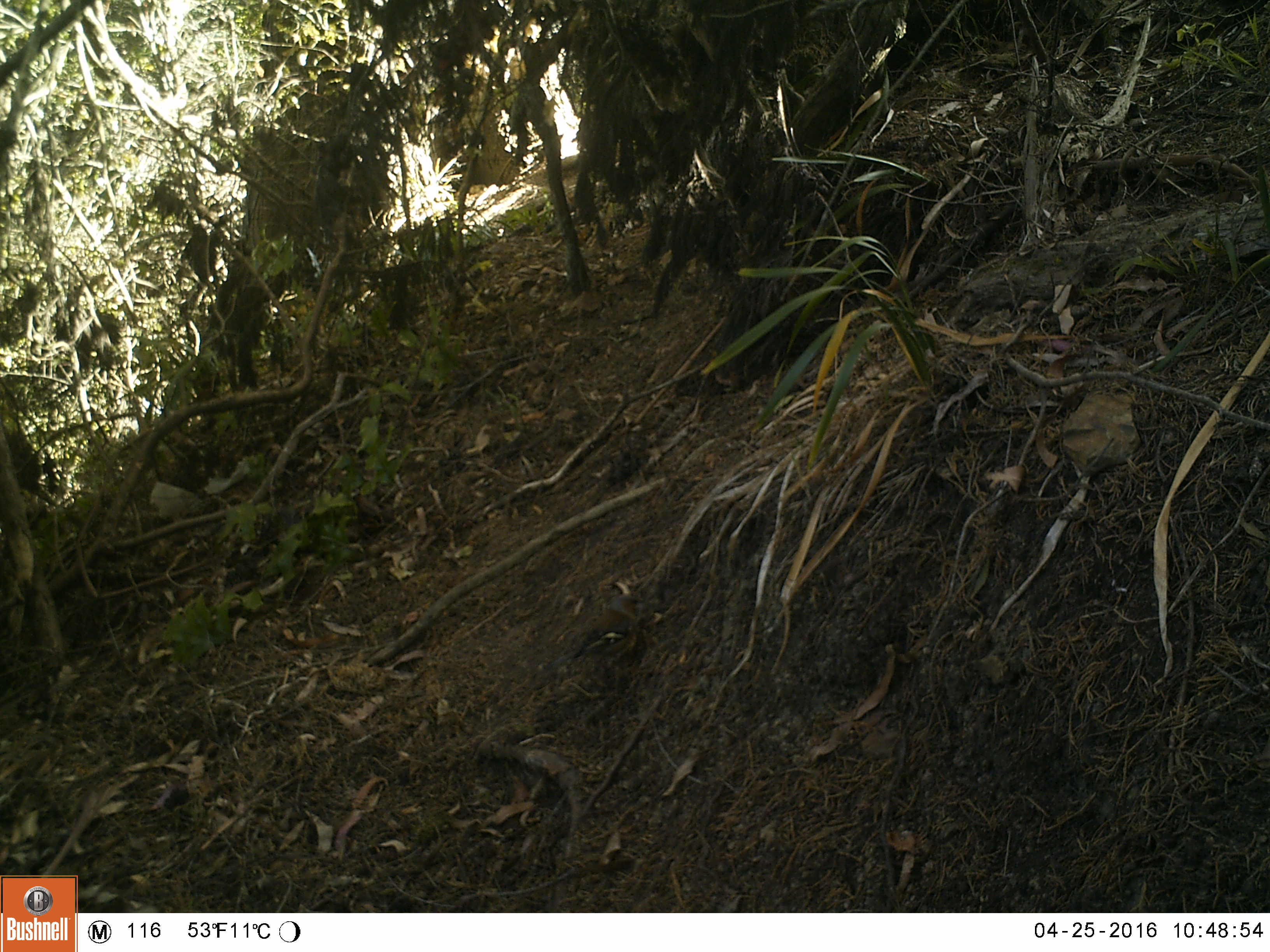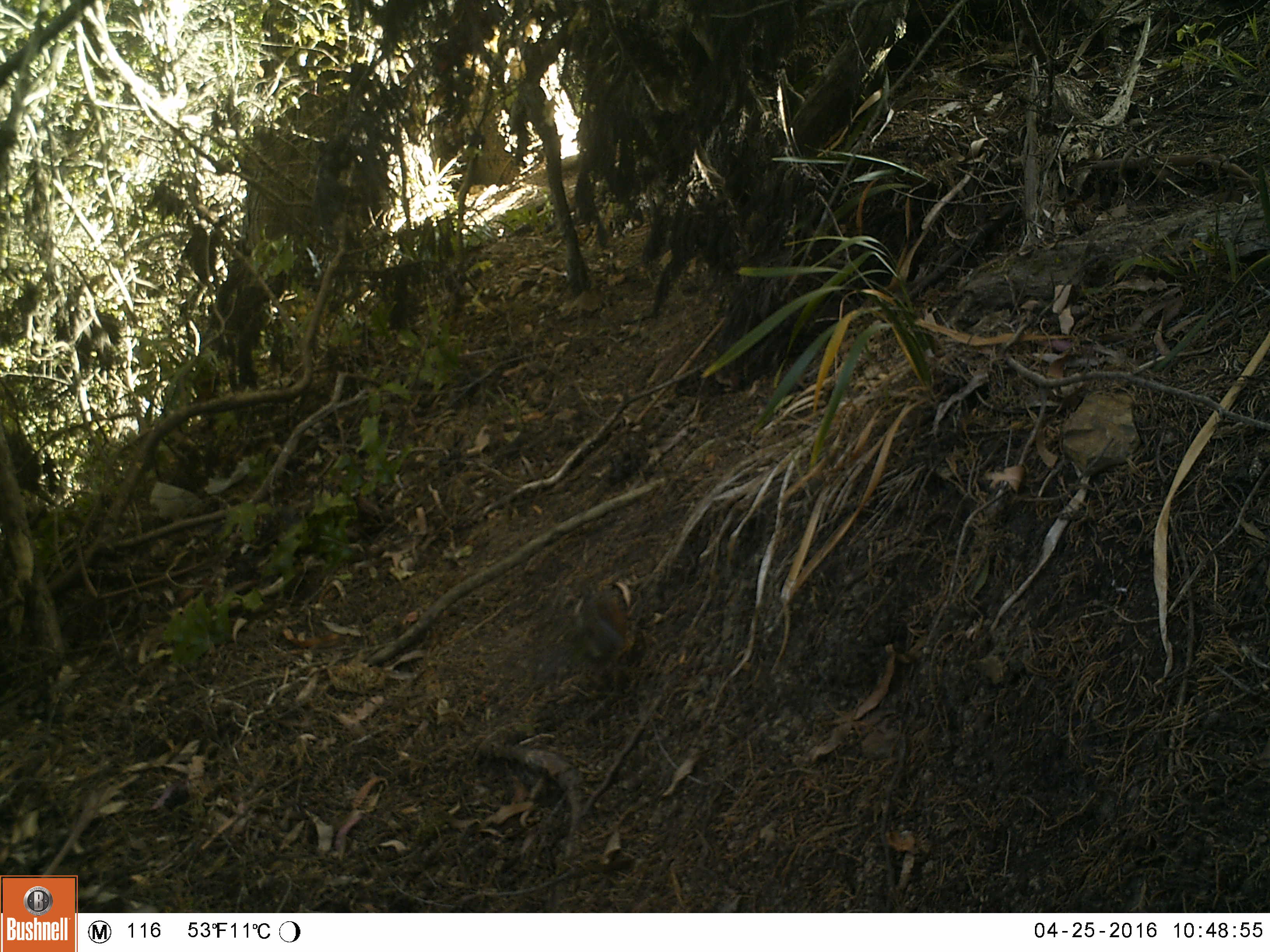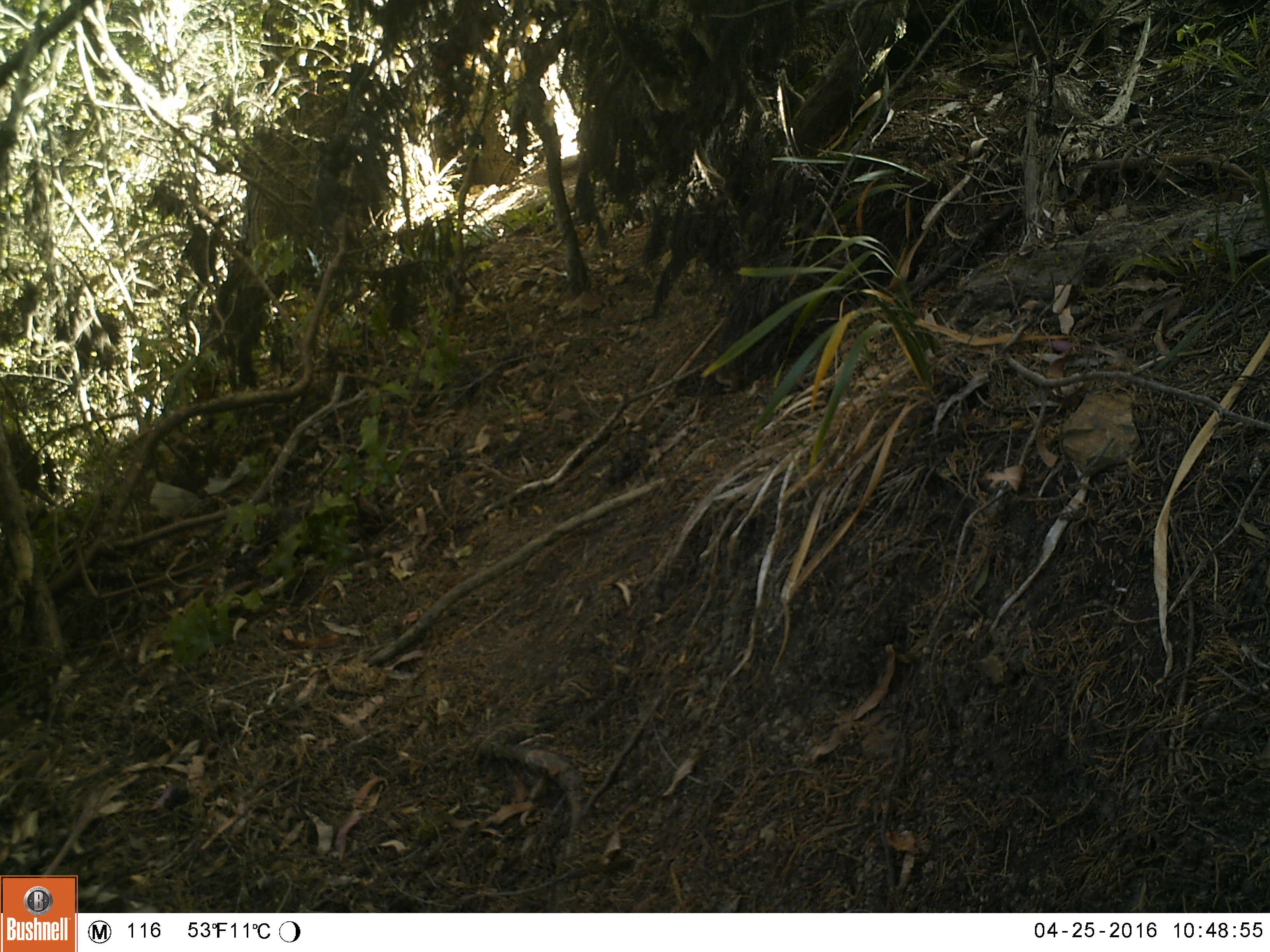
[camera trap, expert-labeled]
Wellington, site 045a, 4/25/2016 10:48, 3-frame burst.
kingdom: Animalia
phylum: Chordata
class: Aves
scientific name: Aves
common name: bird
Bird (Aves).